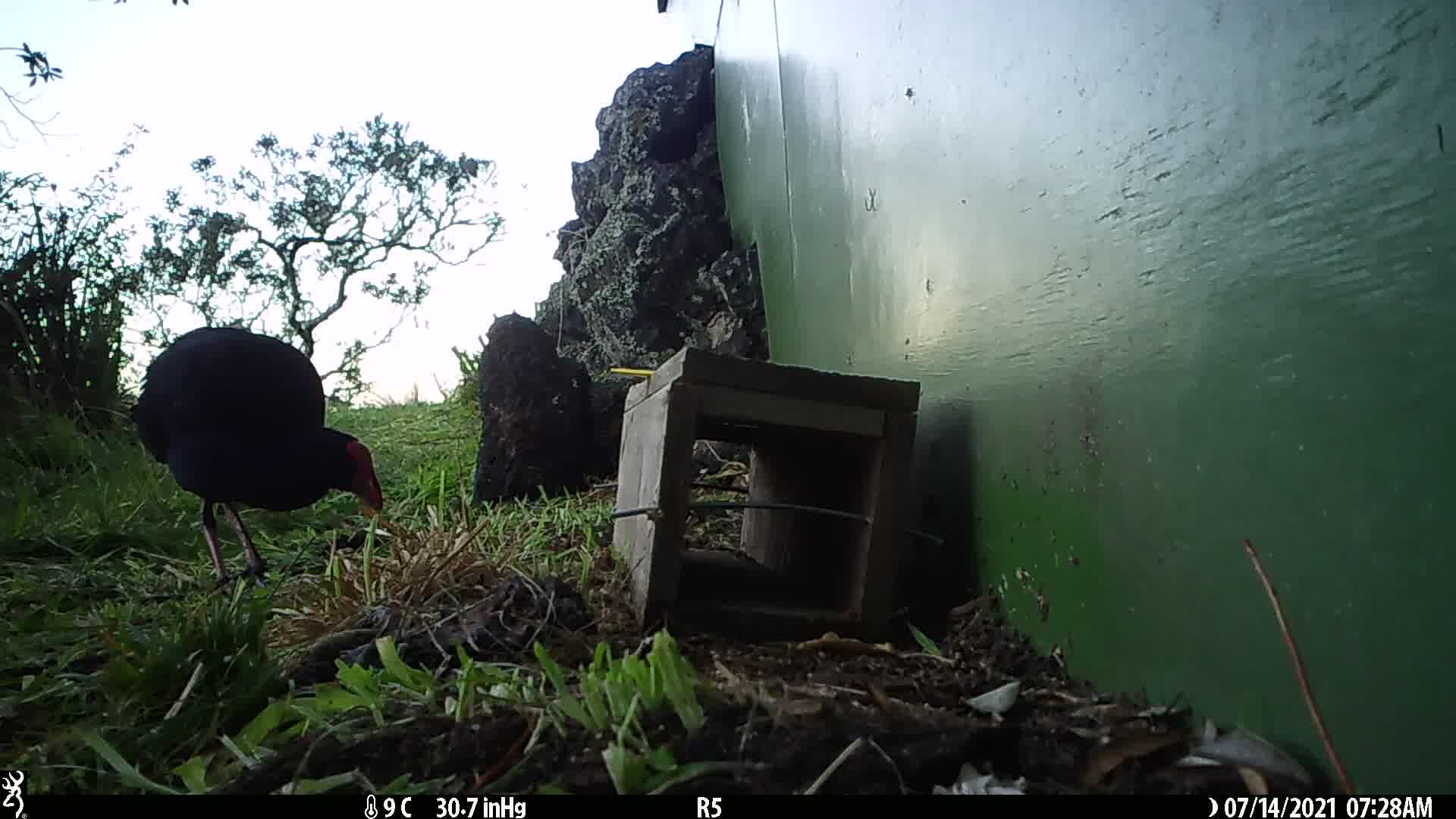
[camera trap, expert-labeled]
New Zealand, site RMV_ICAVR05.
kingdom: Animalia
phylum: Chordata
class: Aves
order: Gruiformes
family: Rallidae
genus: Porphyrio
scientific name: Porphyrio melanotus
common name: australasian swamphen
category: pukeko